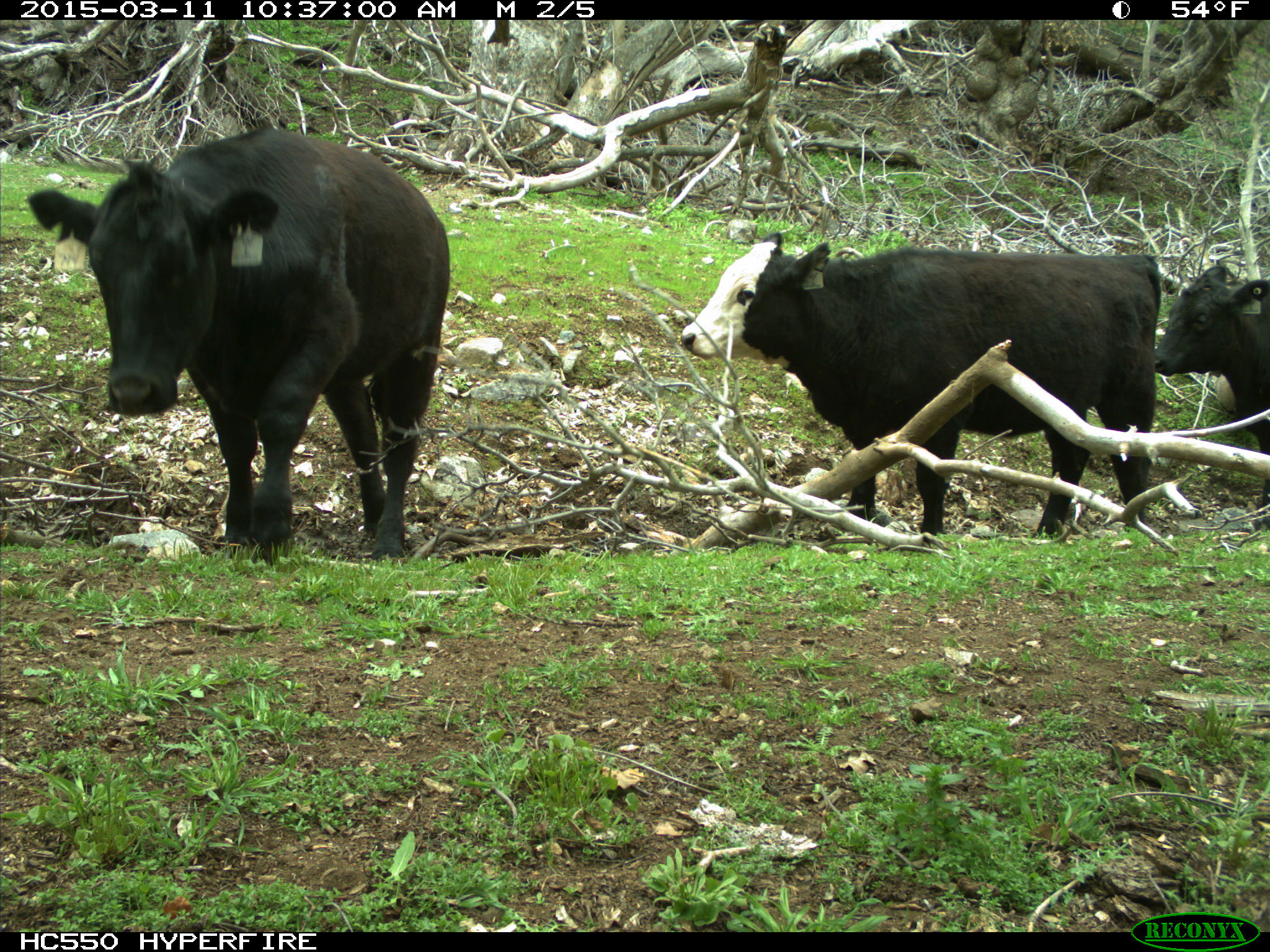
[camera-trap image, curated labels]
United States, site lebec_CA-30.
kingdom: Animalia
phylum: Chordata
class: Mammalia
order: Artiodactyla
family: Bovidae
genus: Bos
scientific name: Bos taurus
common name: domestic cow